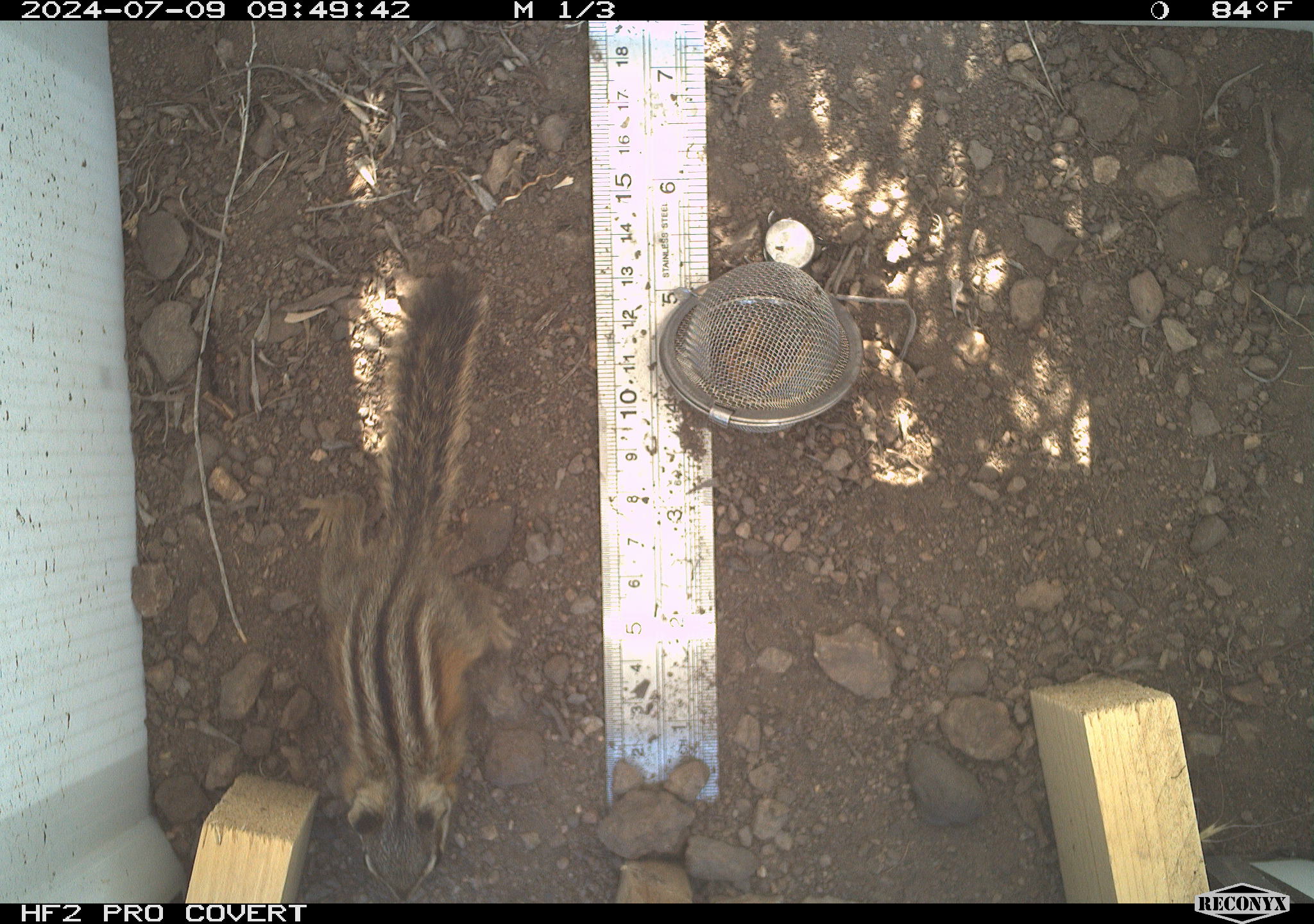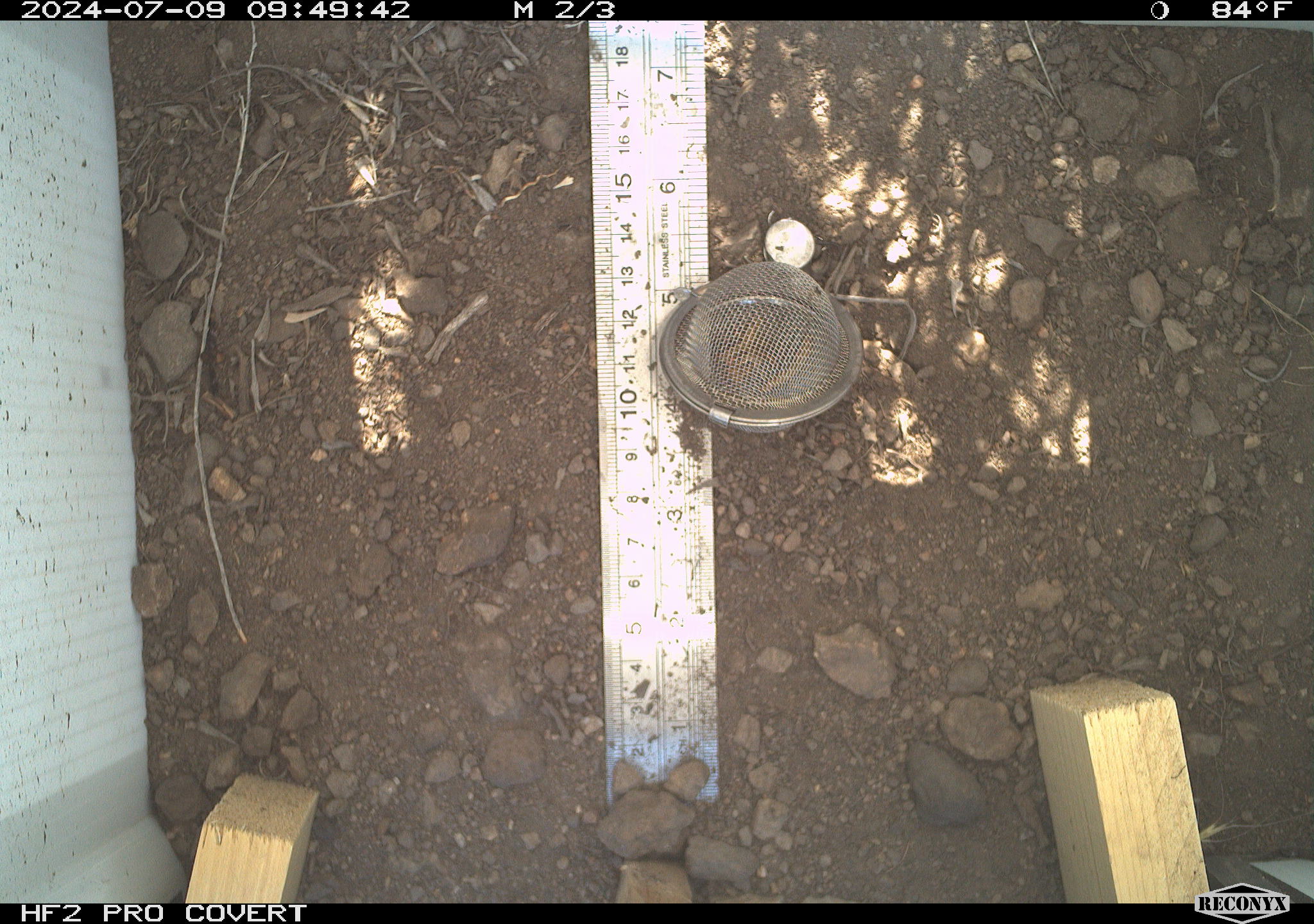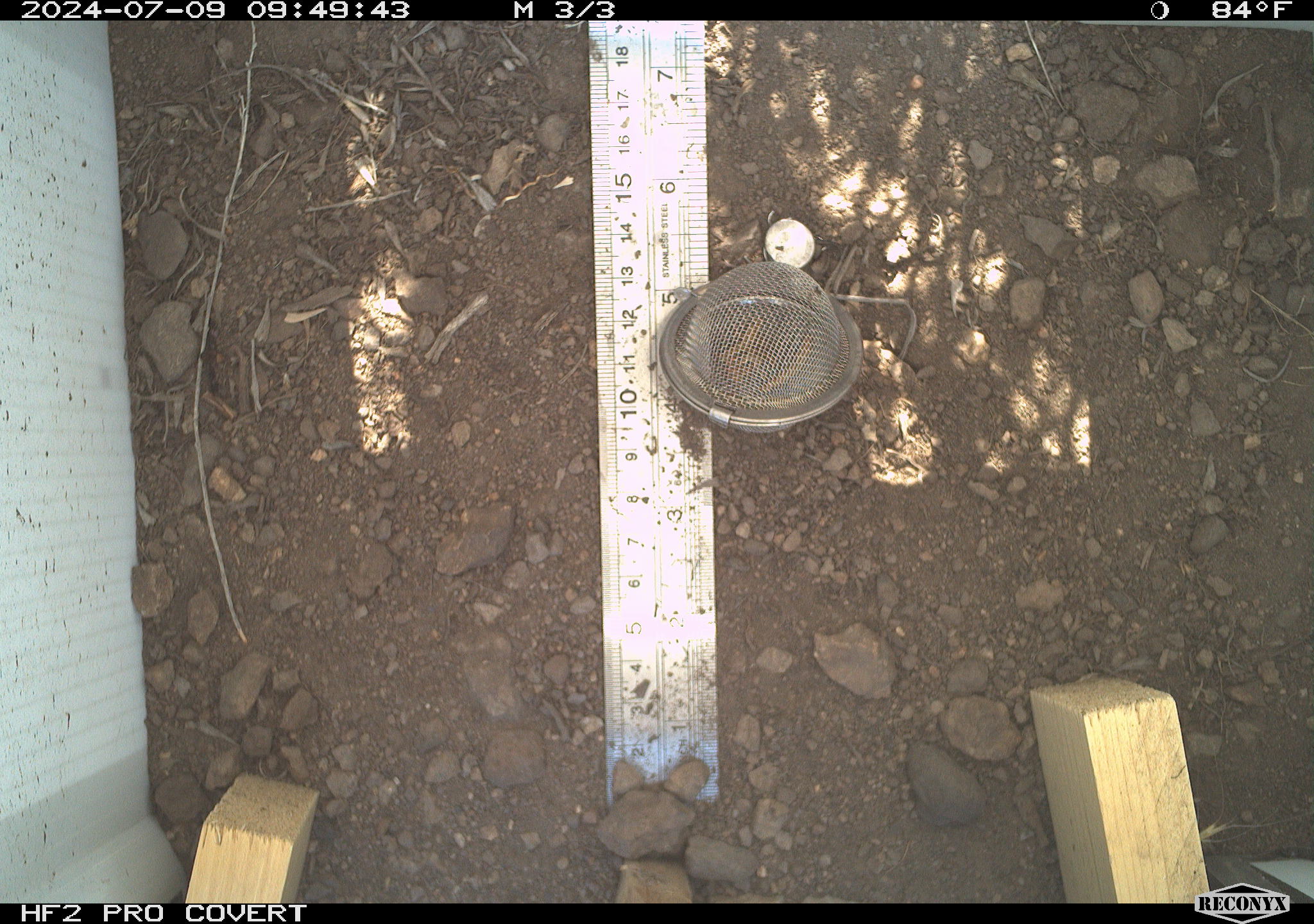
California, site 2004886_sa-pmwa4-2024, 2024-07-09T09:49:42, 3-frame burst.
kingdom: Animalia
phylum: Chordata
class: Mammalia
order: Rodentia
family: Sciuridae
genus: Neotamias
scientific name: Neotamias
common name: western chipmunks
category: neotamias species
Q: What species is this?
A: Neotamias species (western chipmunks) (Neotamias).